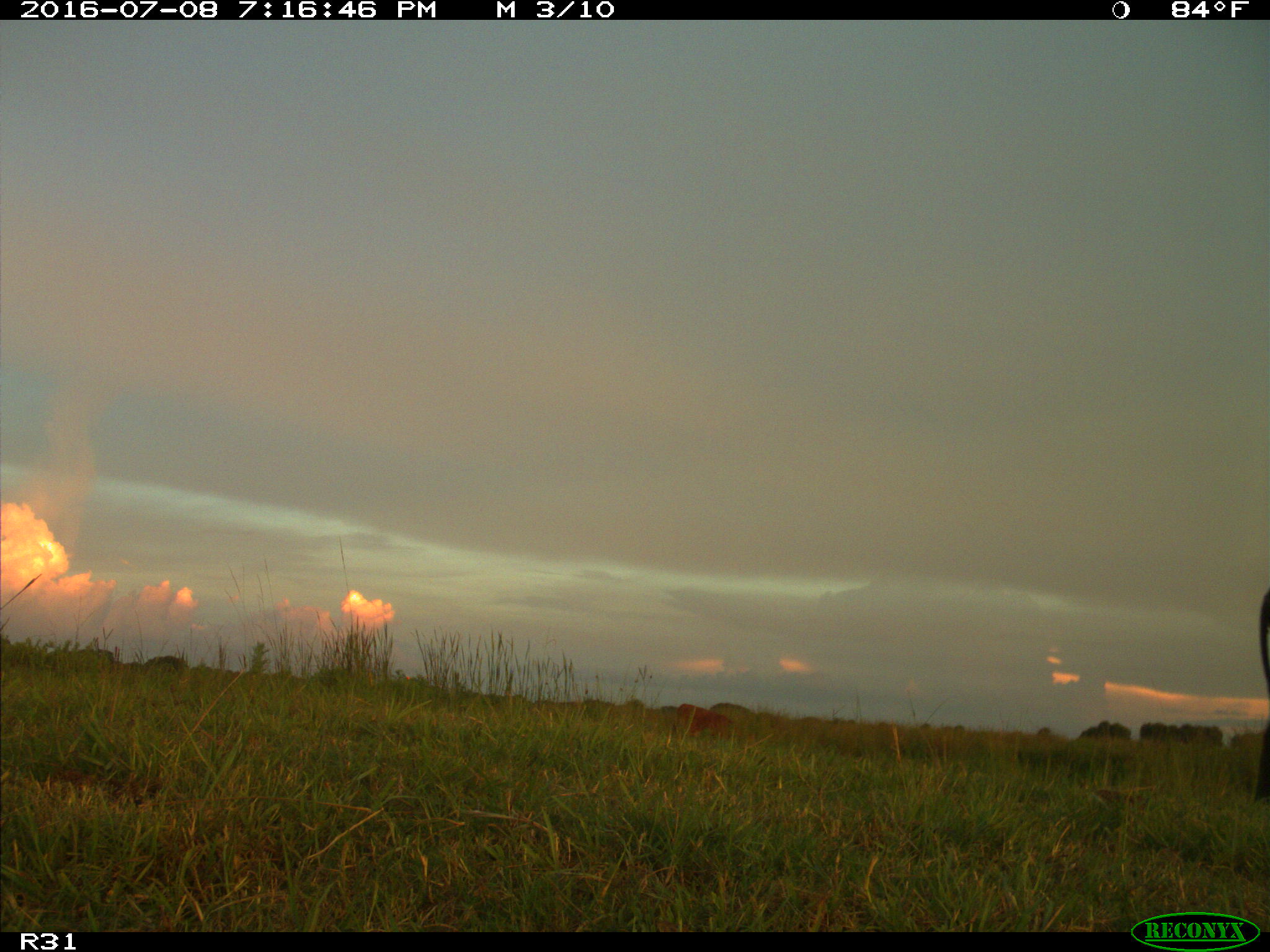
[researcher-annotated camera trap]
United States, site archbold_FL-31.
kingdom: Animalia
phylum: Chordata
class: Mammalia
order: Artiodactyla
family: Bovidae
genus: Bos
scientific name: Bos taurus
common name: domestic cow